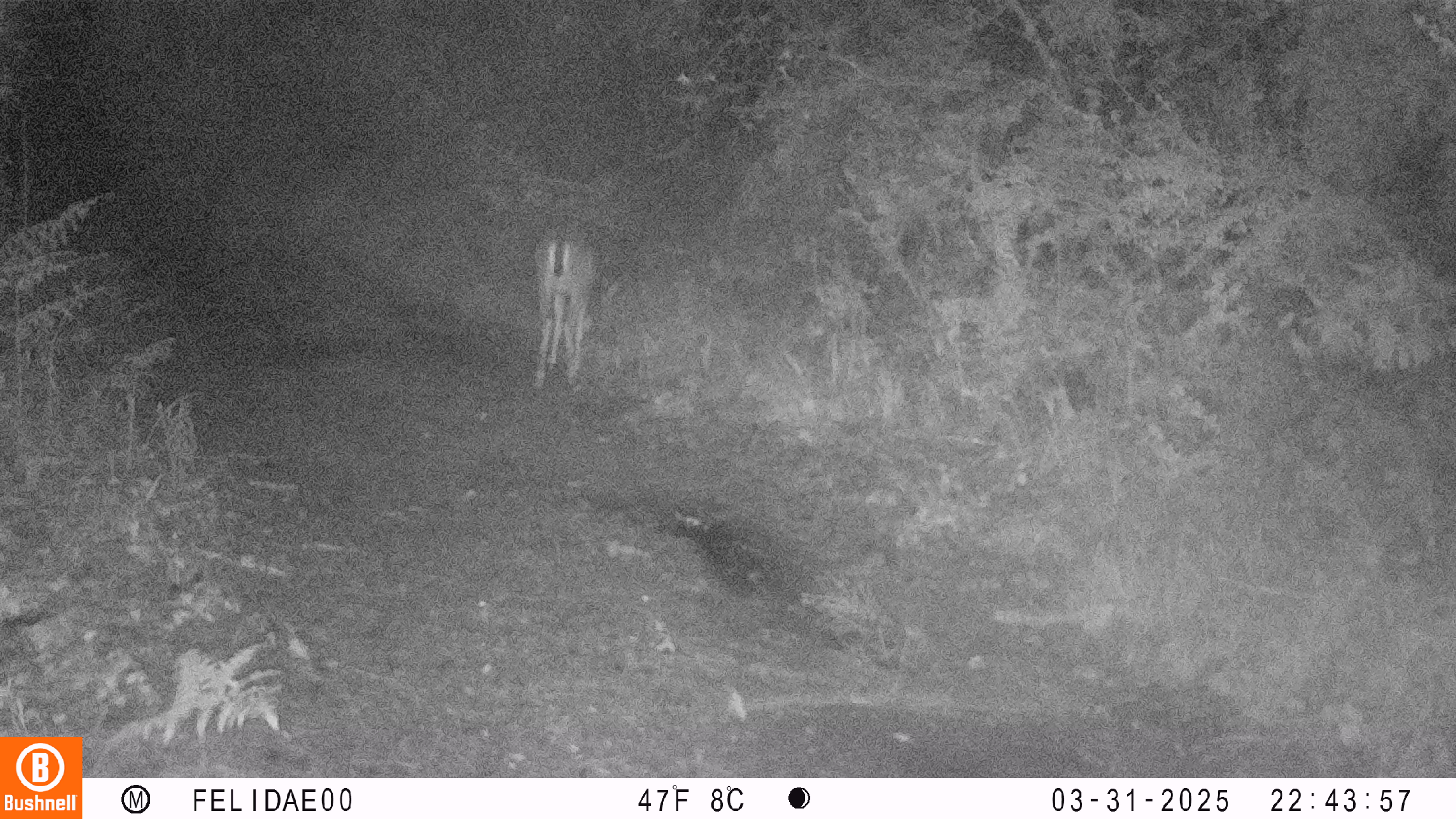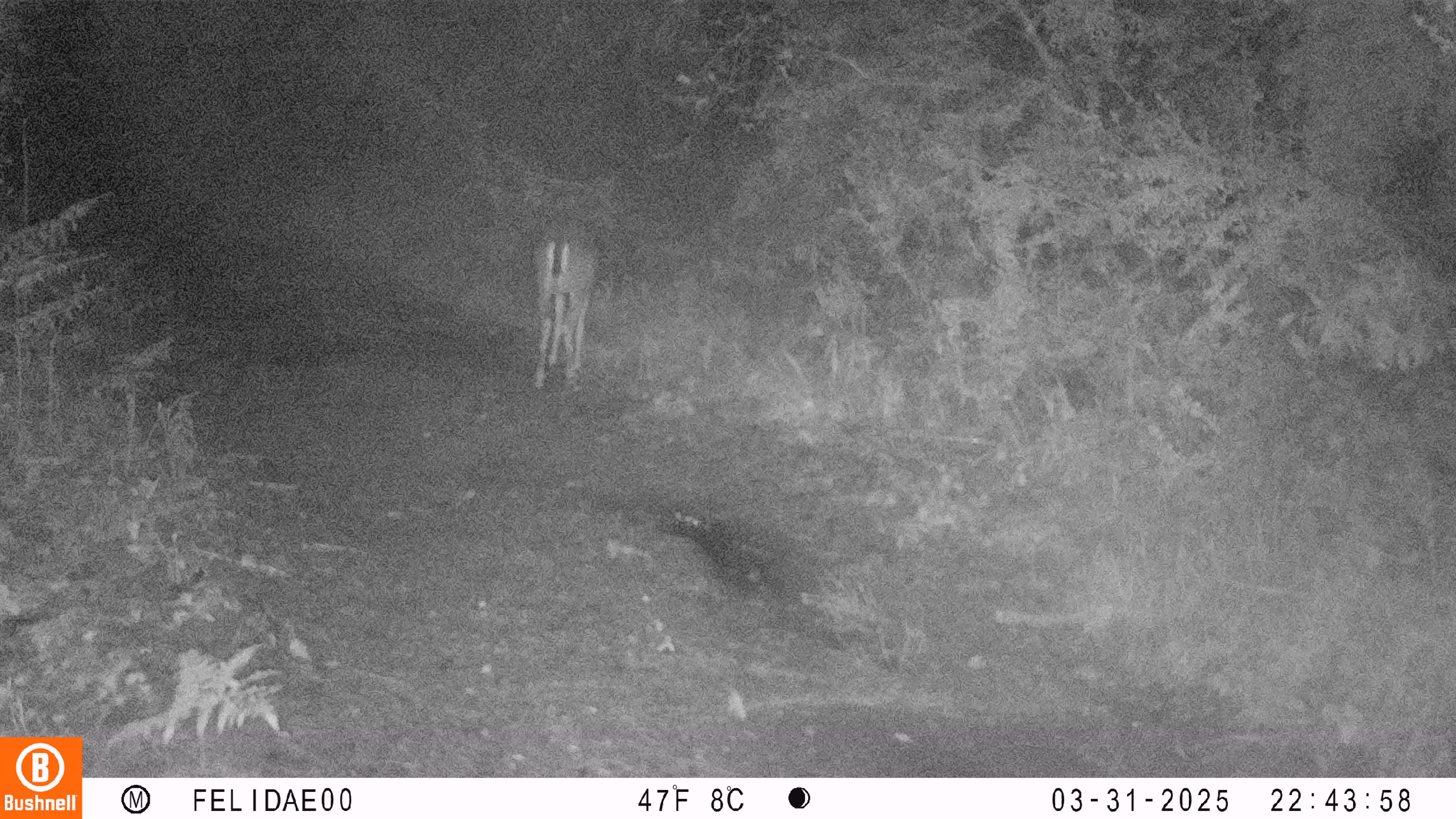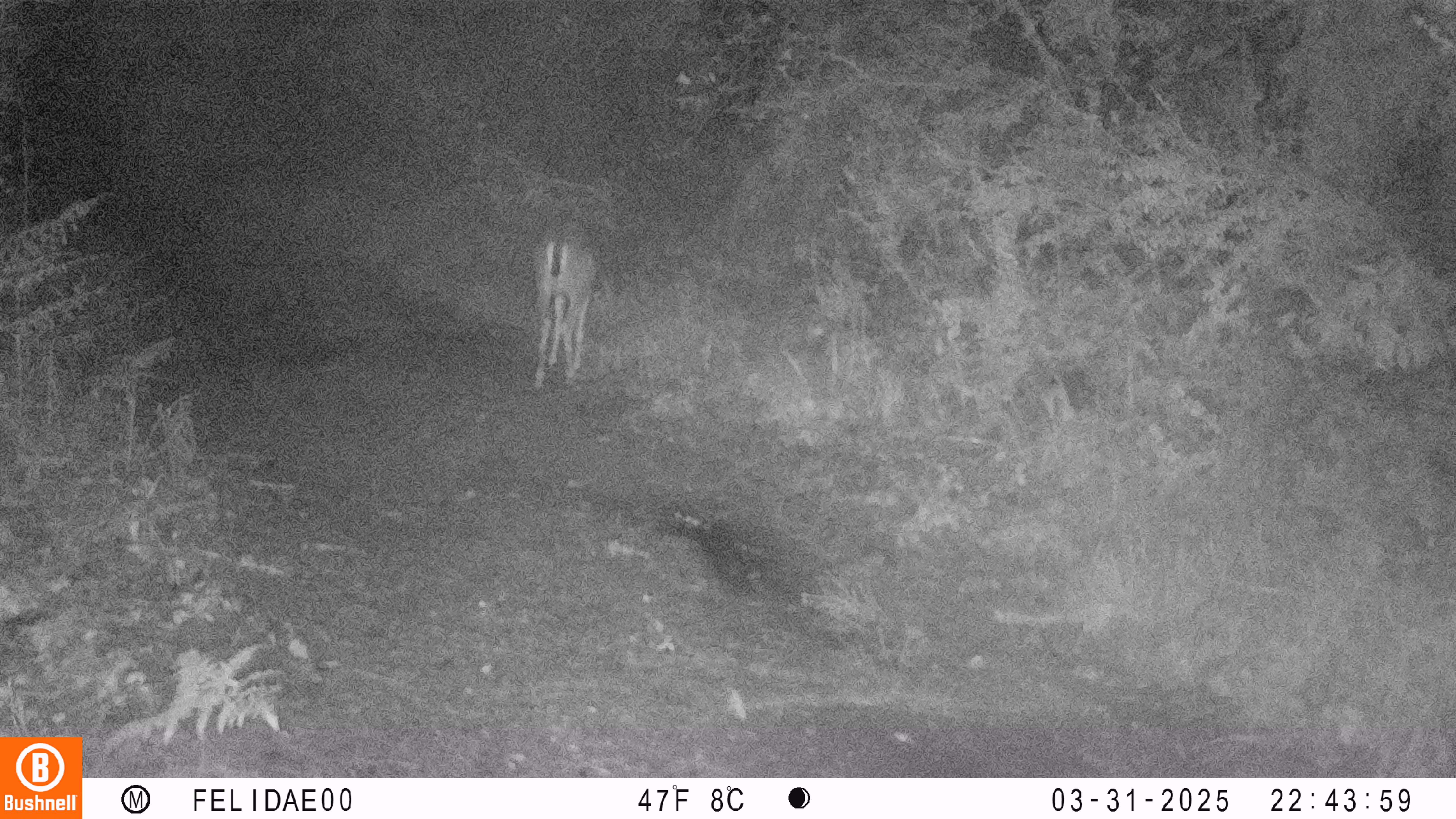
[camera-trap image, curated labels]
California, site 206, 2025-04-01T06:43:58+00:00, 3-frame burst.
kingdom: Animalia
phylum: Chordata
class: Mammalia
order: Artiodactyla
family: Cervidae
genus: Odocoileus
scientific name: Odocoileus hemionus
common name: mule deer